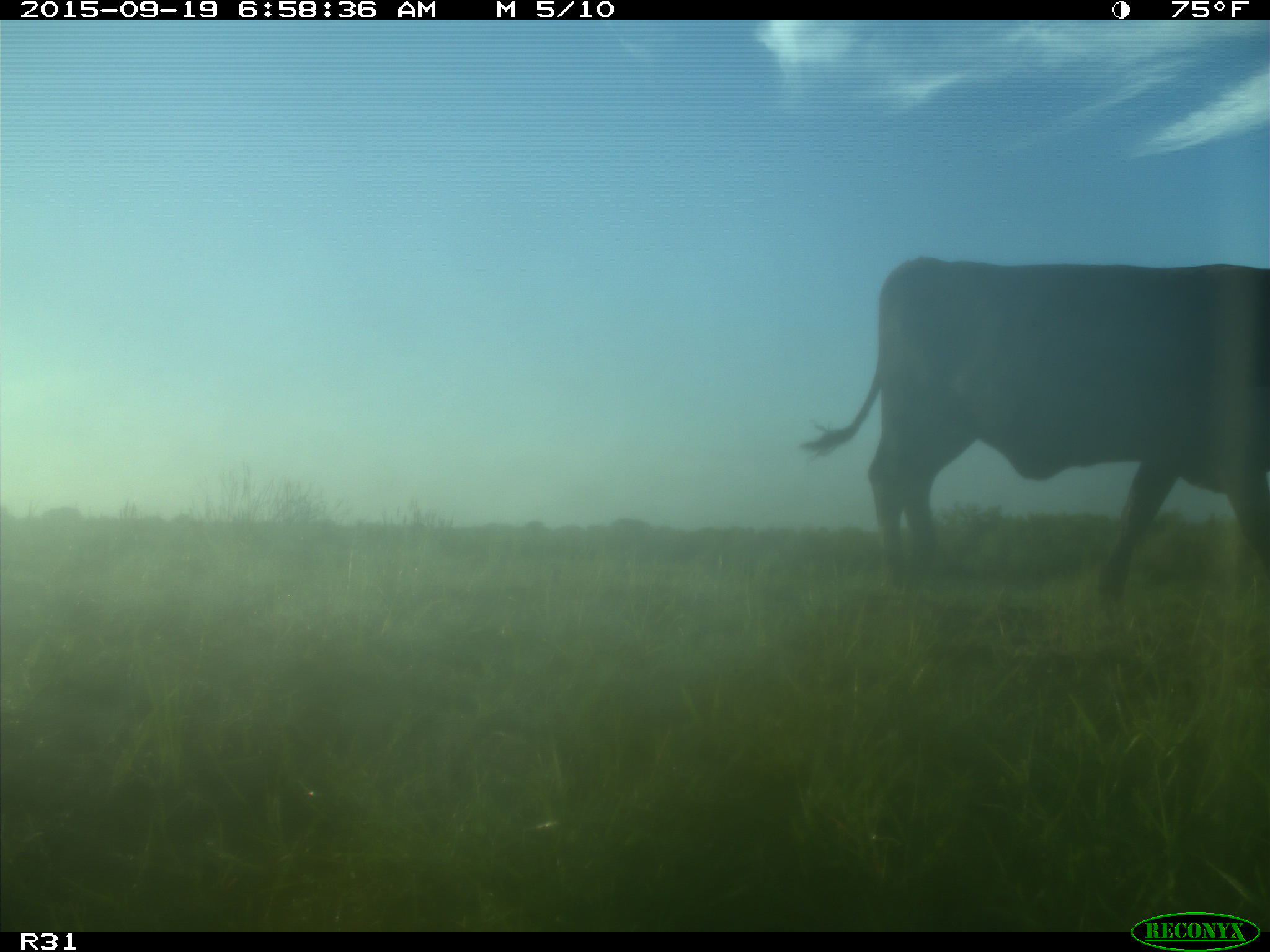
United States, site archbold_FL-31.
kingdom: Animalia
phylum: Chordata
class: Mammalia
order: Artiodactyla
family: Bovidae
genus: Bos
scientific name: Bos taurus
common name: domestic cow